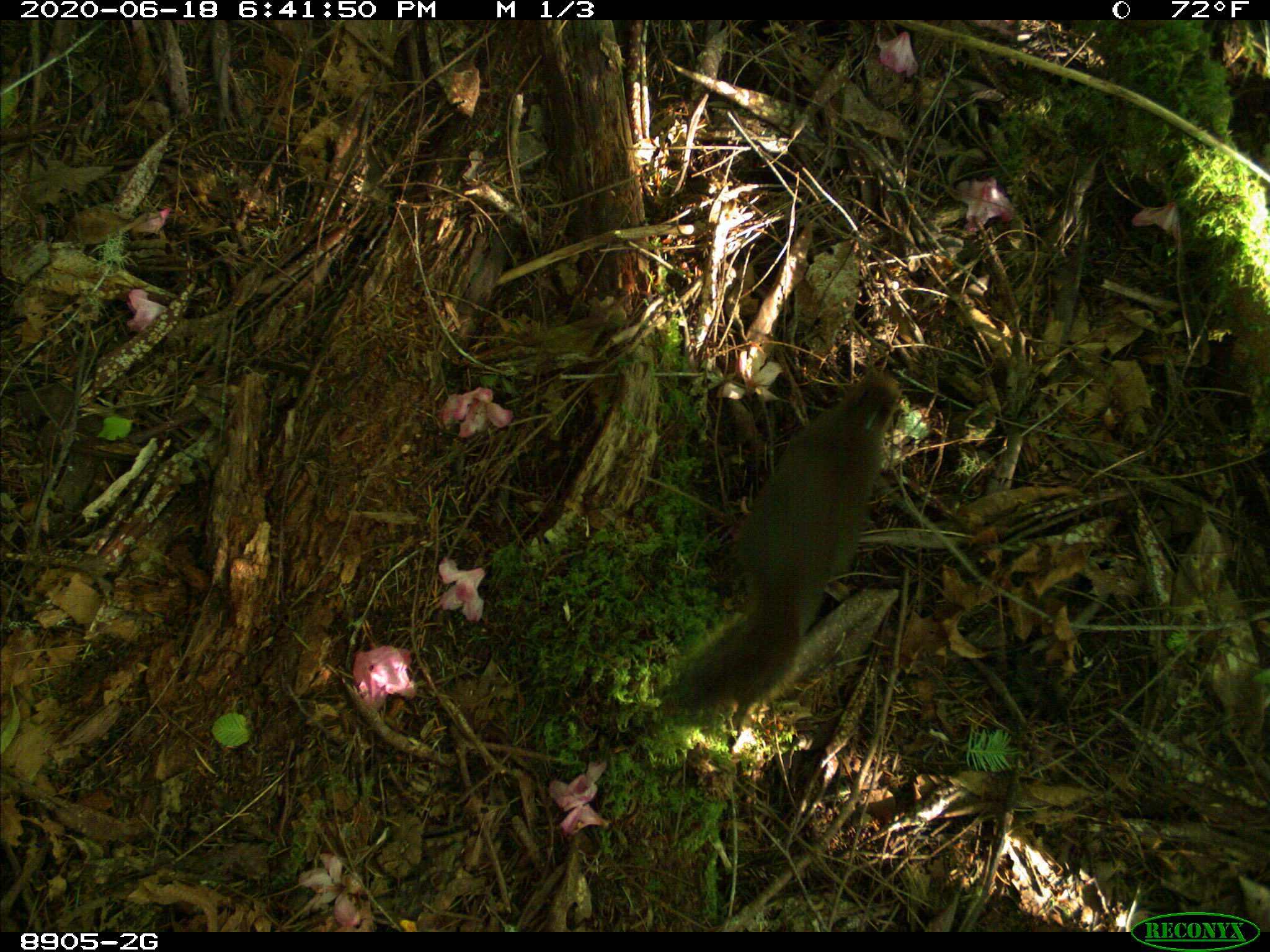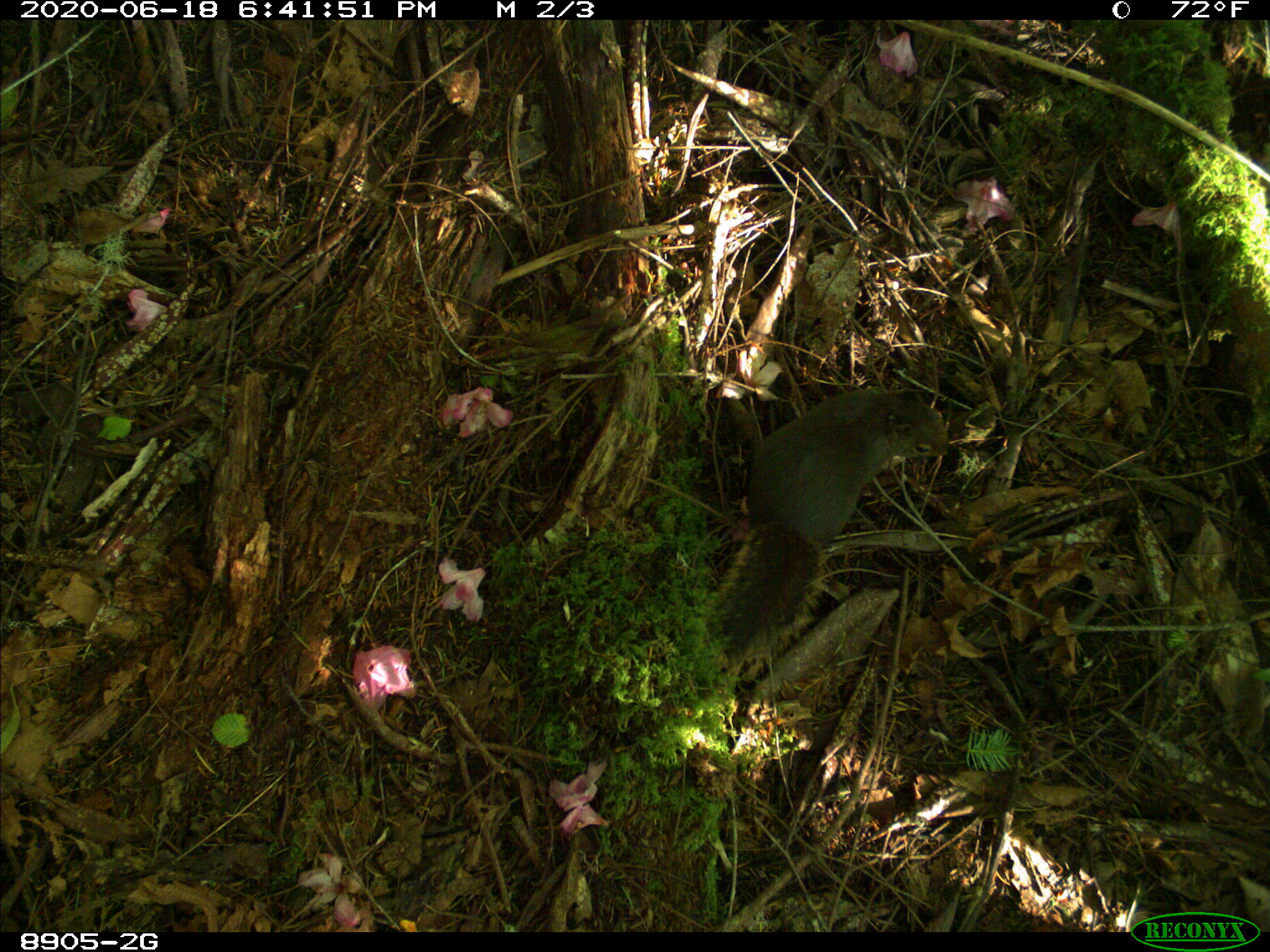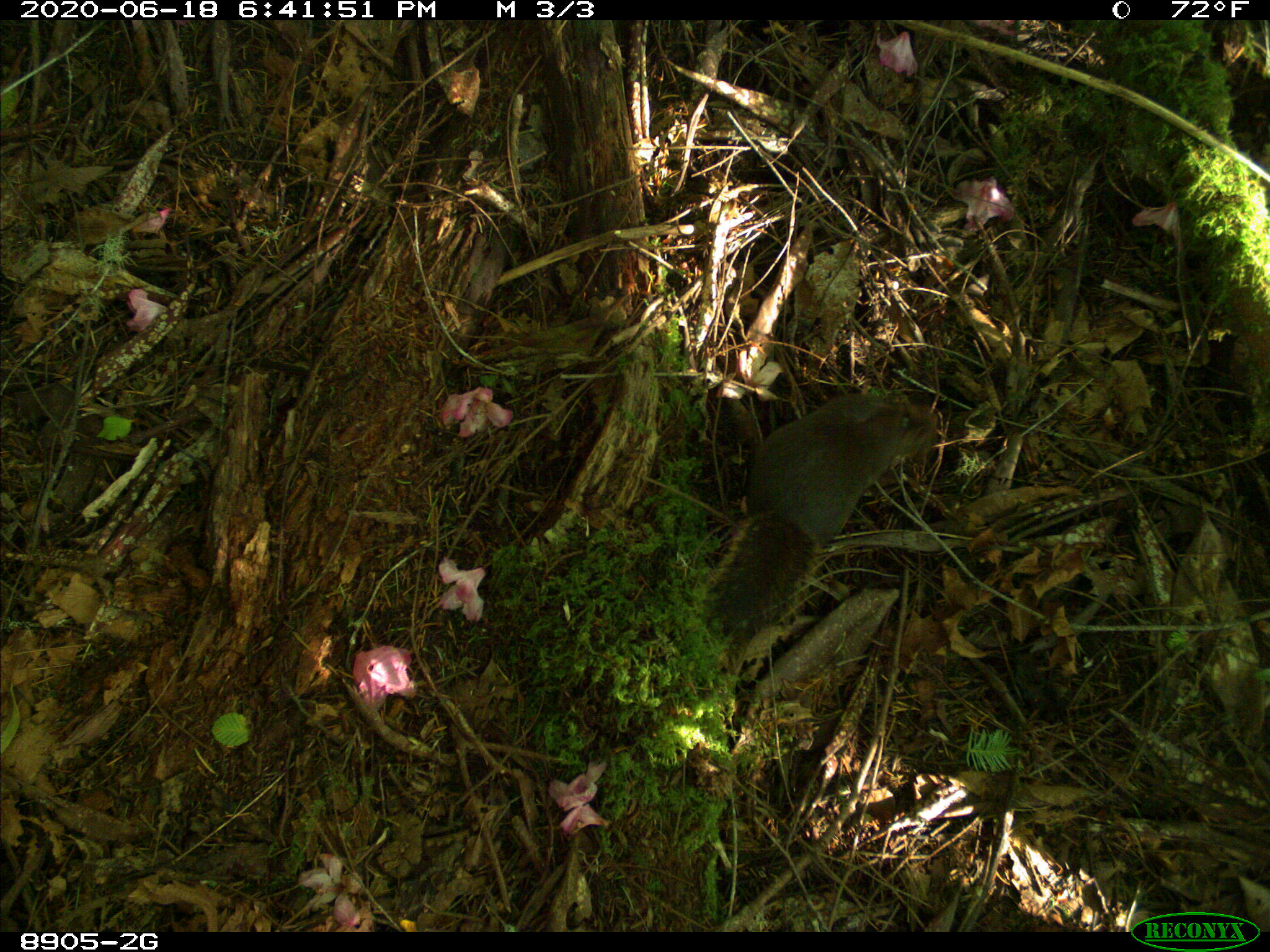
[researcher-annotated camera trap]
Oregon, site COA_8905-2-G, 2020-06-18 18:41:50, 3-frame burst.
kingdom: Animalia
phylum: Chordata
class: Mammalia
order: Rodentia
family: Sciuridae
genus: Tamiasciurus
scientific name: Tamiasciurus douglasii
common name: douglas squirrel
Douglas squirrel (Tamiasciurus douglasii).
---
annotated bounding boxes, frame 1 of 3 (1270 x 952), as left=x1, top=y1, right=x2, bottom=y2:
douglas squirrel: left=663, top=375, right=903, bottom=720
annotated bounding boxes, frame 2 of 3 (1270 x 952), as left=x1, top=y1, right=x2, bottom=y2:
douglas squirrel: left=705, top=390, right=954, bottom=658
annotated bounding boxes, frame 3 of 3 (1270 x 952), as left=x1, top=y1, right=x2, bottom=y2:
douglas squirrel: left=694, top=388, right=936, bottom=644